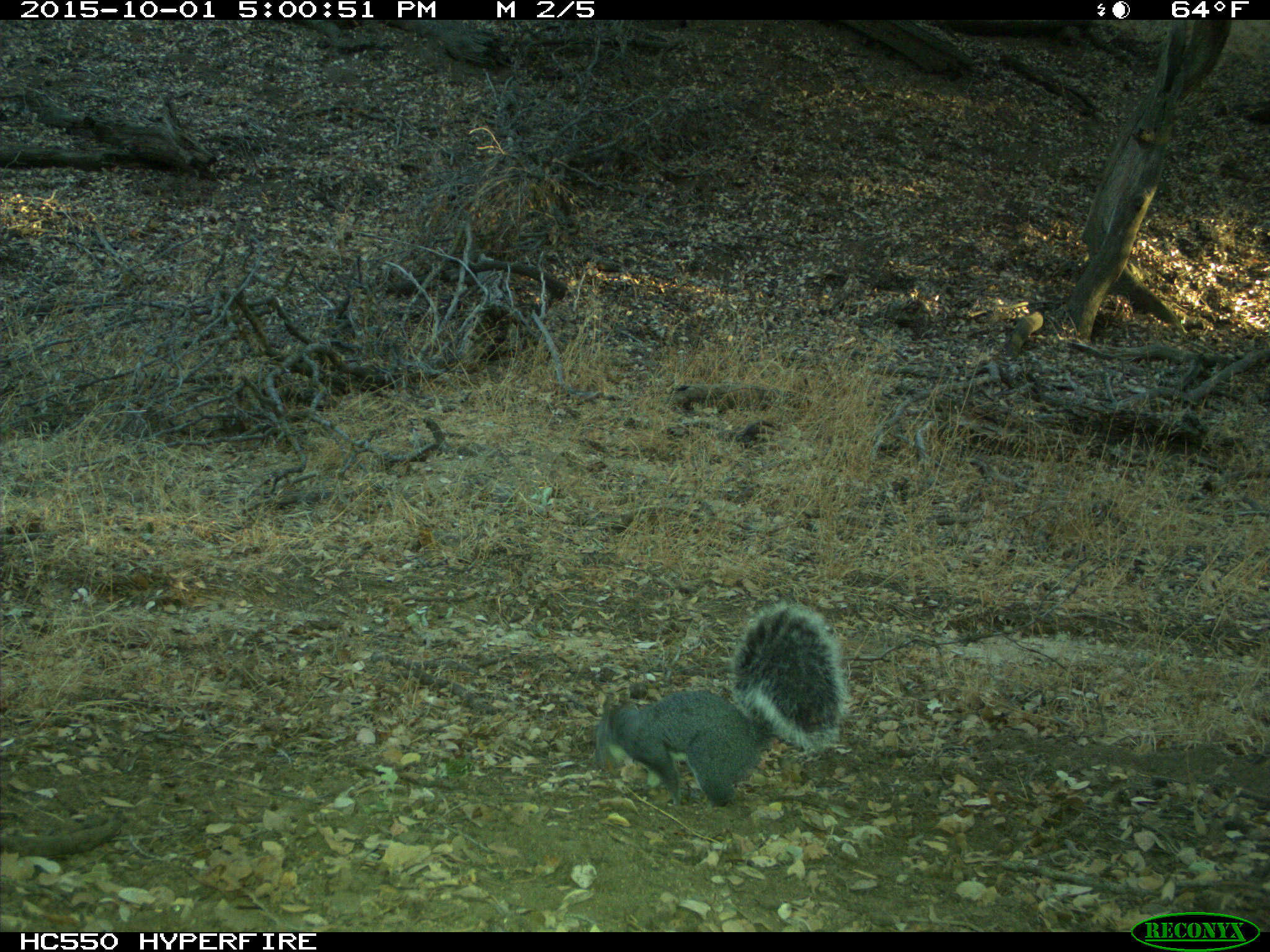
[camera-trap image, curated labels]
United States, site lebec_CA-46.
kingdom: Animalia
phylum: Chordata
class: Mammalia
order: Rodentia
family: Sciuridae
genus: Sciurus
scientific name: Sciurus carolinensis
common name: eastern gray squirrel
Sciurus carolinensis (eastern gray squirrel).